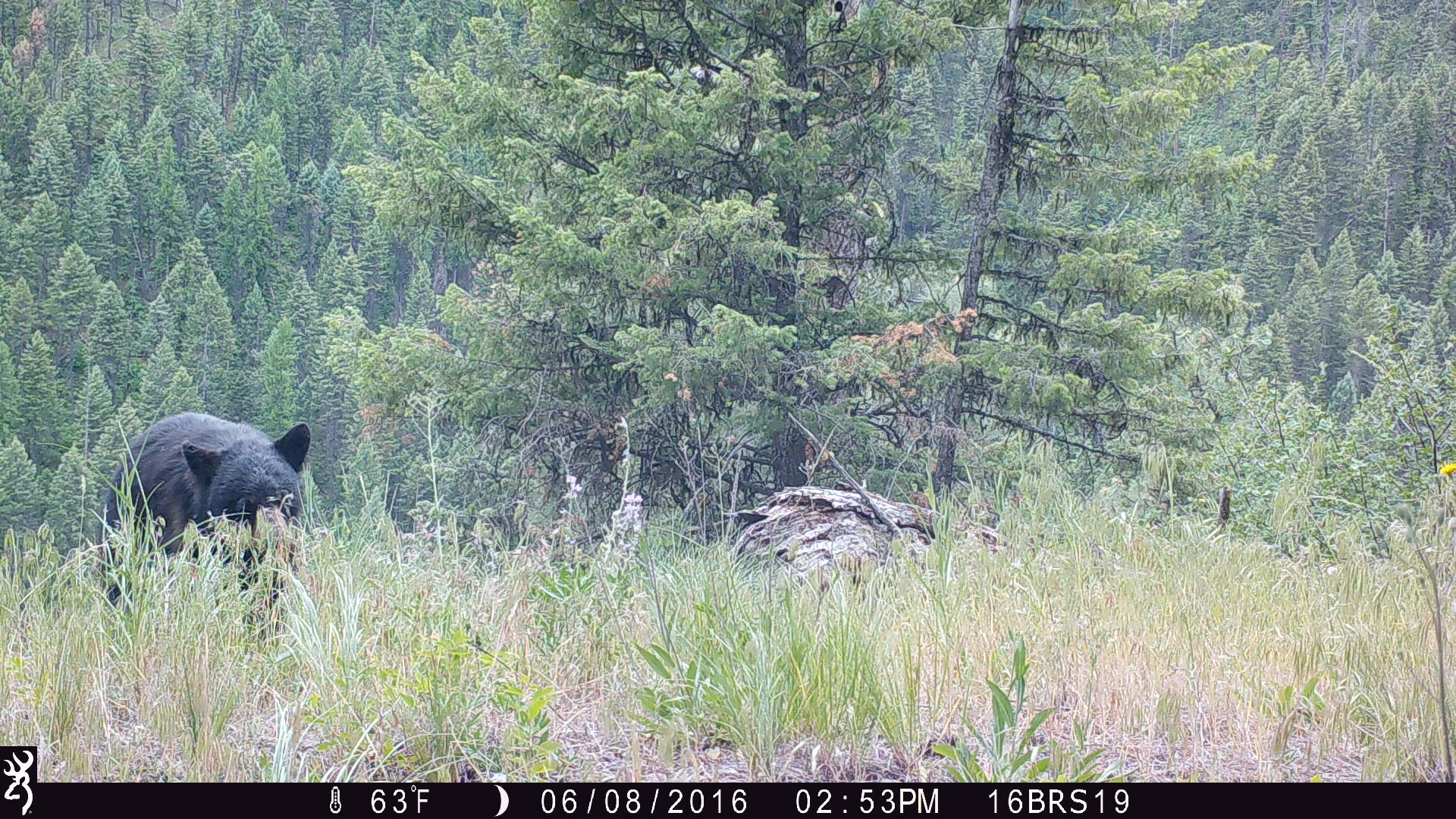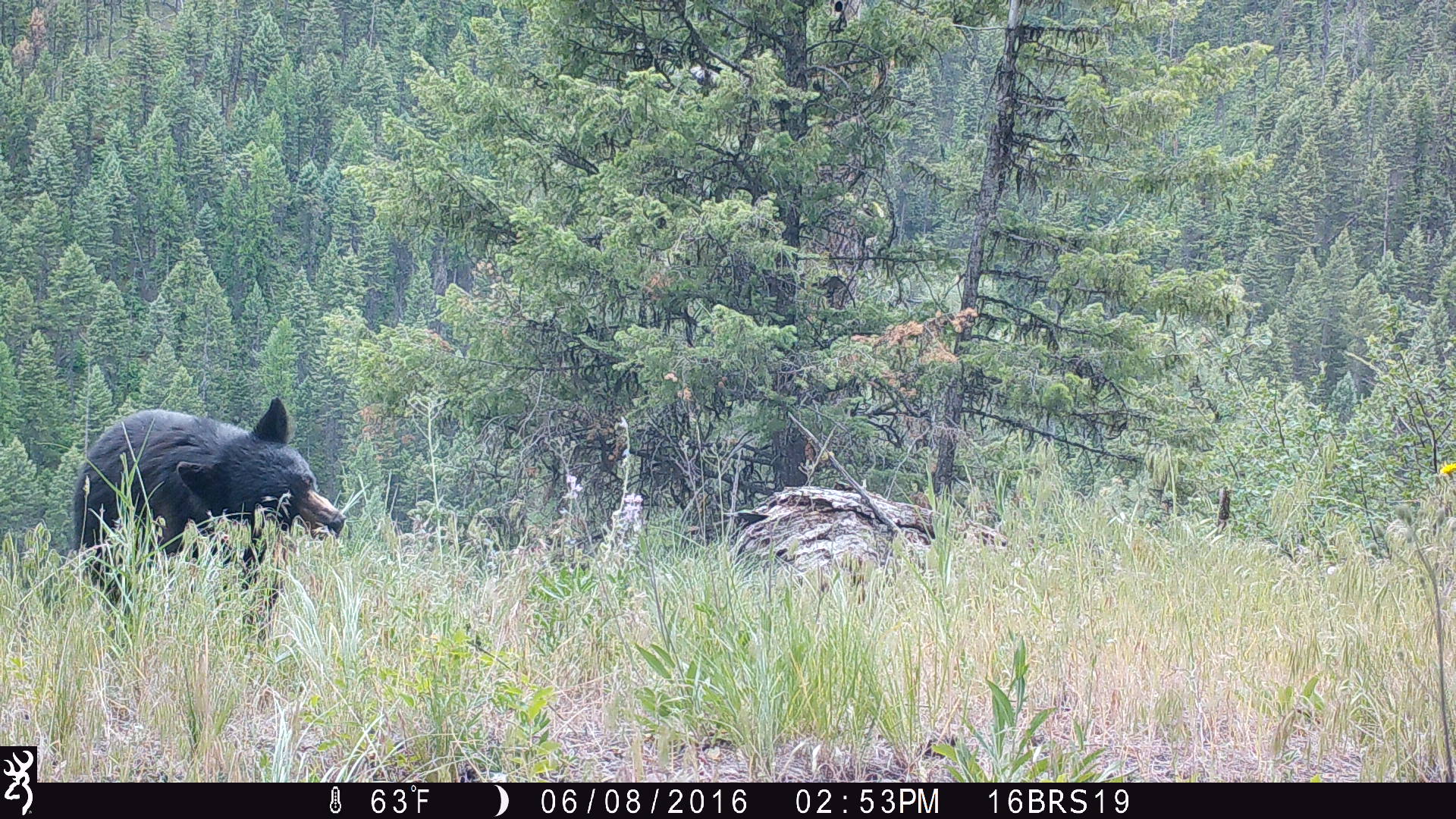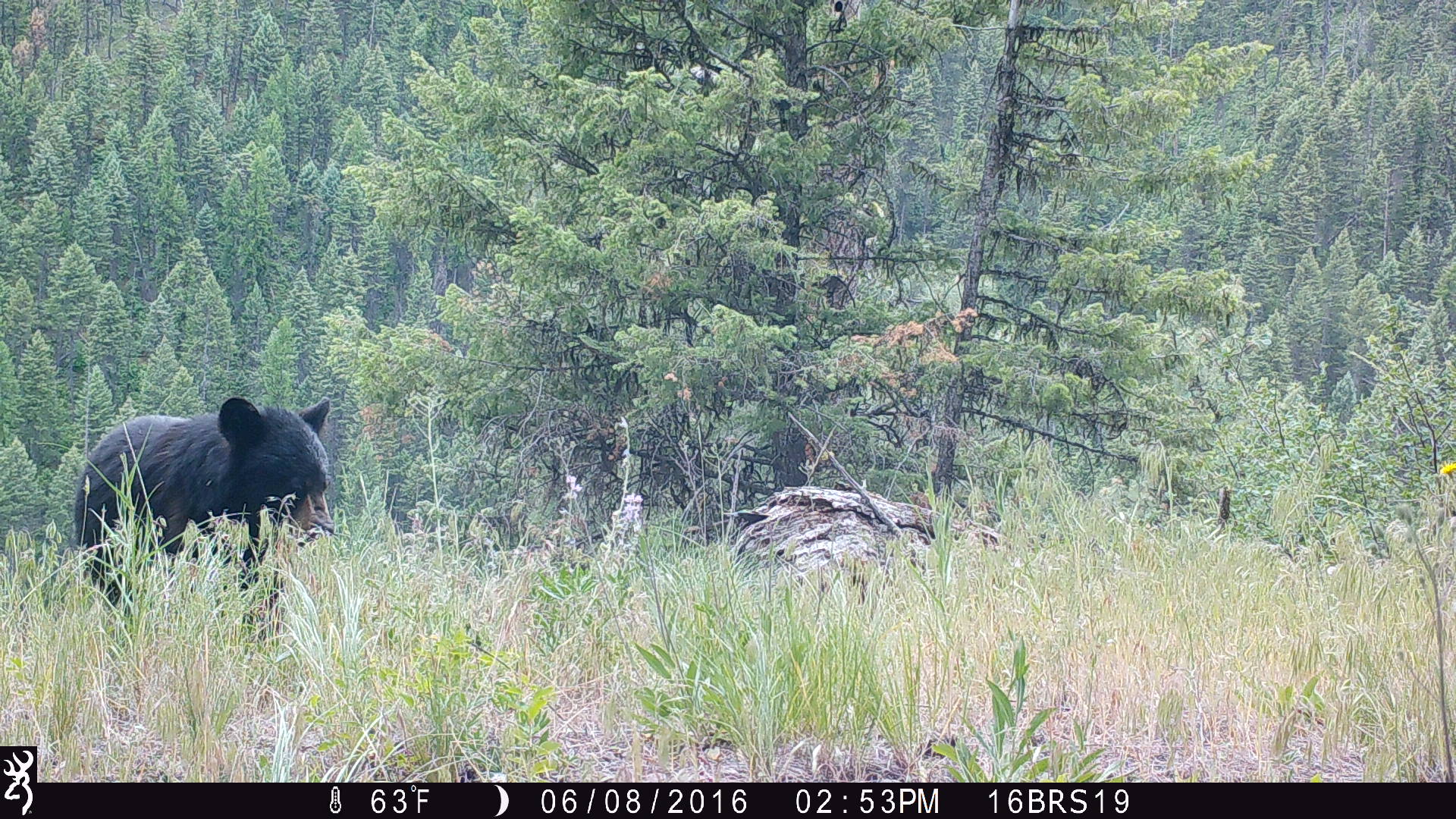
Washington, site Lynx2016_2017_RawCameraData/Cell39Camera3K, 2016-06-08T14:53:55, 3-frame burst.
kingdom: Animalia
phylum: Chordata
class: Mammalia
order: Carnivora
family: Ursidae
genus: Ursus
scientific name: Ursus americanus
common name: american black bear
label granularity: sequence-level